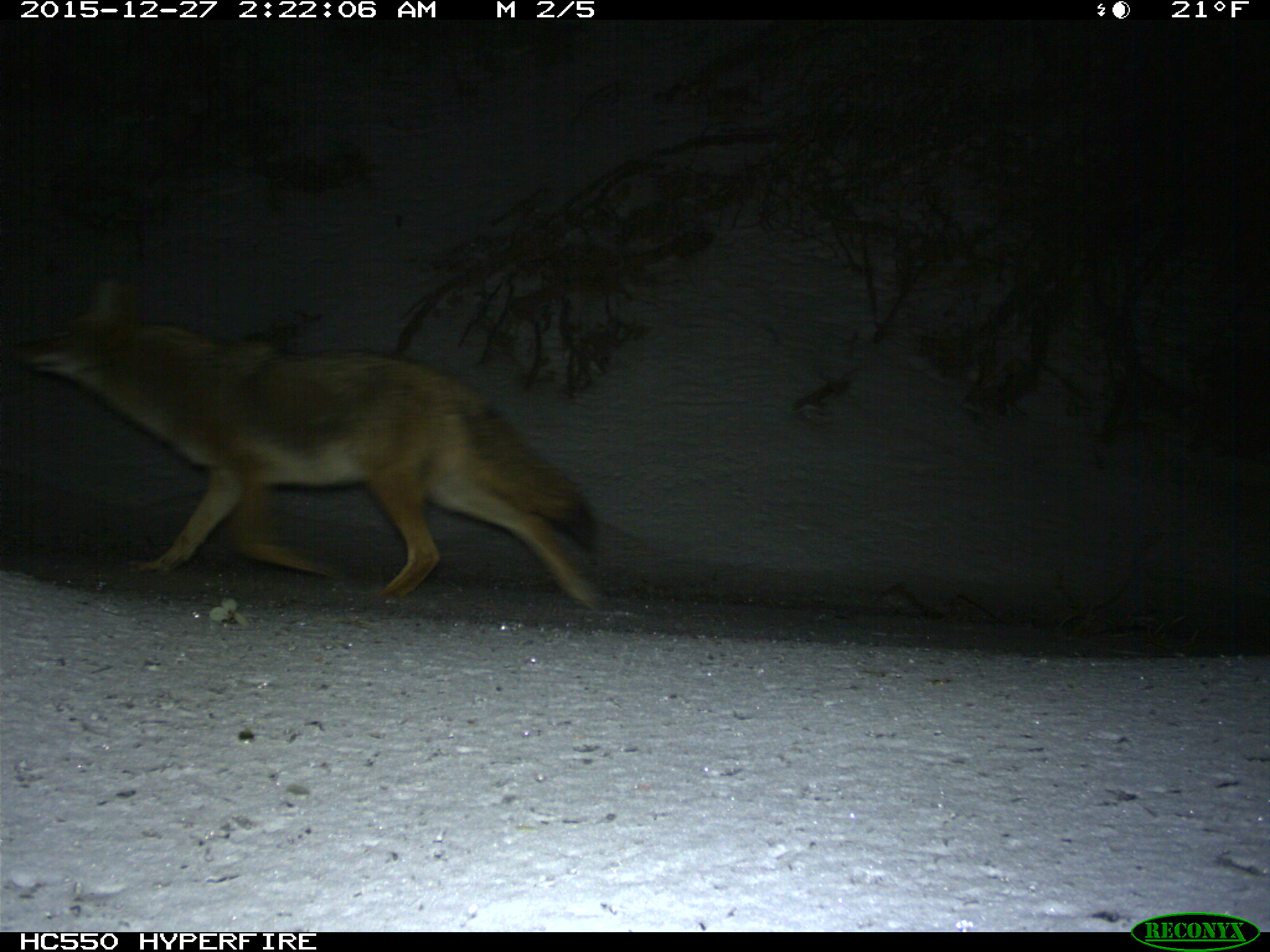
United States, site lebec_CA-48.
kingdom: Animalia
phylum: Chordata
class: Mammalia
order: Carnivora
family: Canidae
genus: Canis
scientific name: Canis latrans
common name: coyote